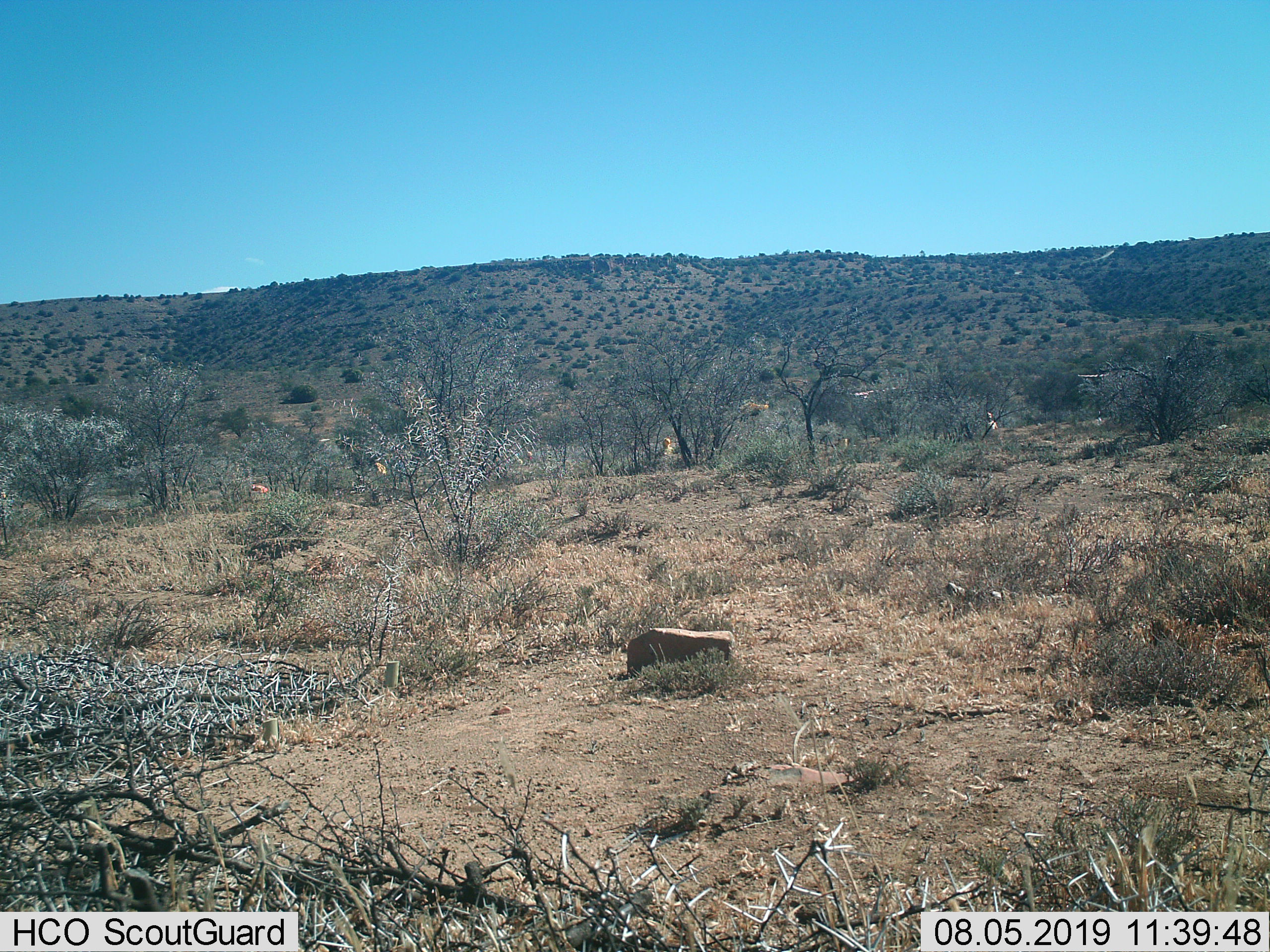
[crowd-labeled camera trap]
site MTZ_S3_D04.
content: unidentified animal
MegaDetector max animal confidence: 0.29